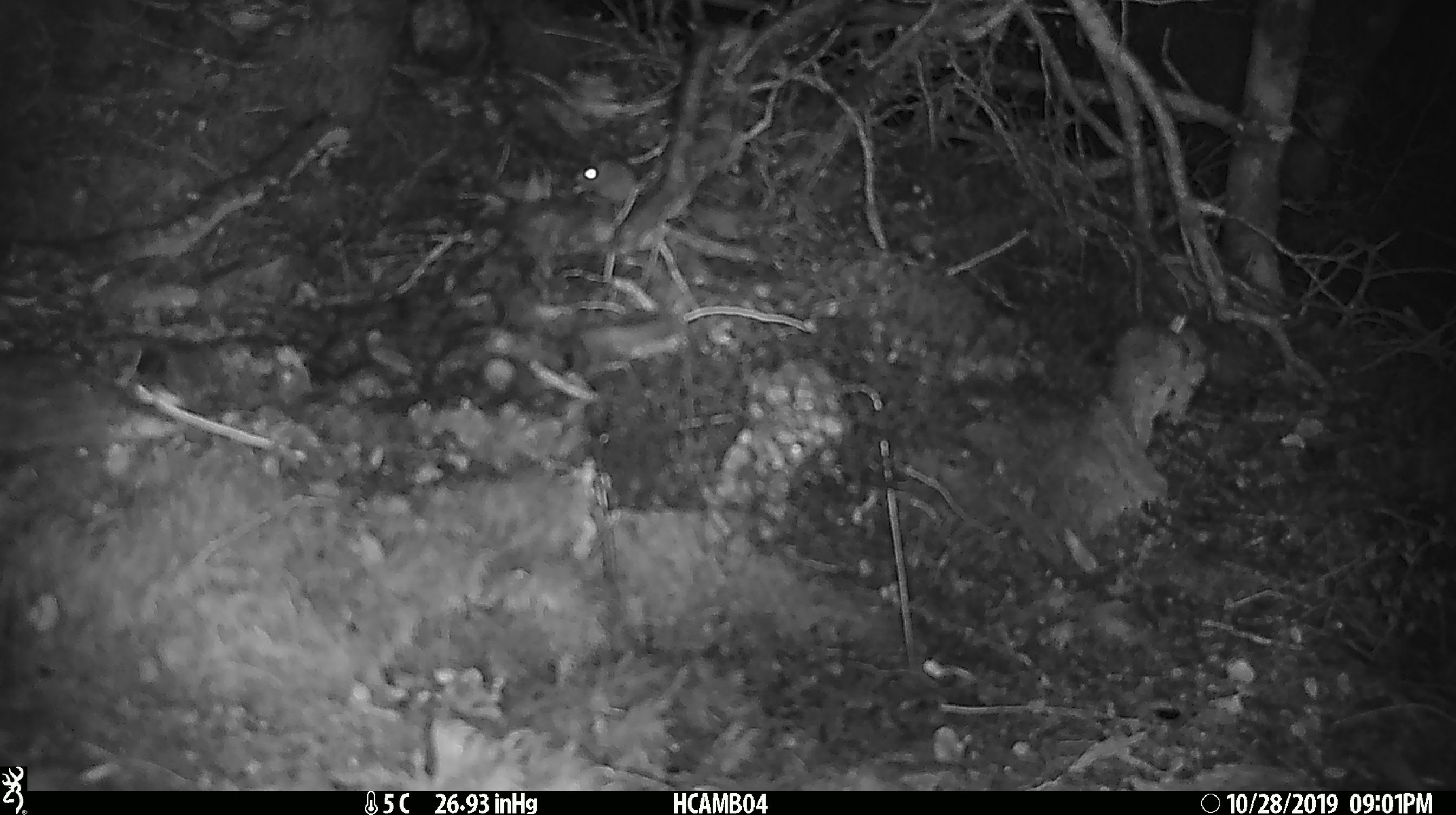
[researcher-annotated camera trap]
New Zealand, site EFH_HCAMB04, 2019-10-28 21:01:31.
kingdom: Animalia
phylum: Chordata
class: Mammalia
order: Rodentia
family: Muridae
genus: Mus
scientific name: Mus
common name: mouse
Mouse (Mus).